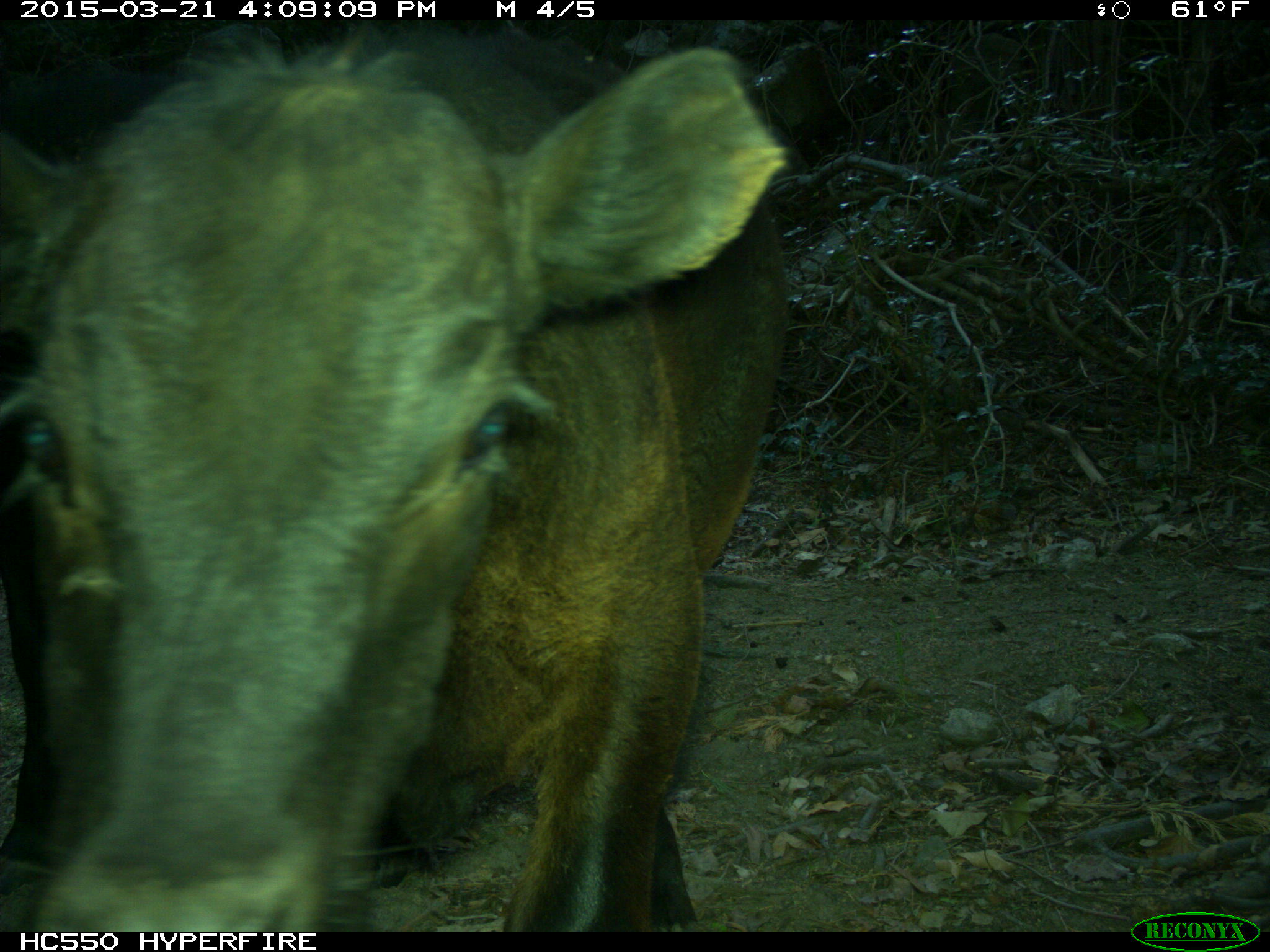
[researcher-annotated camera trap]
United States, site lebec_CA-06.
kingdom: Animalia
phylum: Chordata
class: Mammalia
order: Artiodactyla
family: Bovidae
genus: Bos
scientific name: Bos taurus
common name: domestic cow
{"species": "Bos taurus (domestic cow)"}